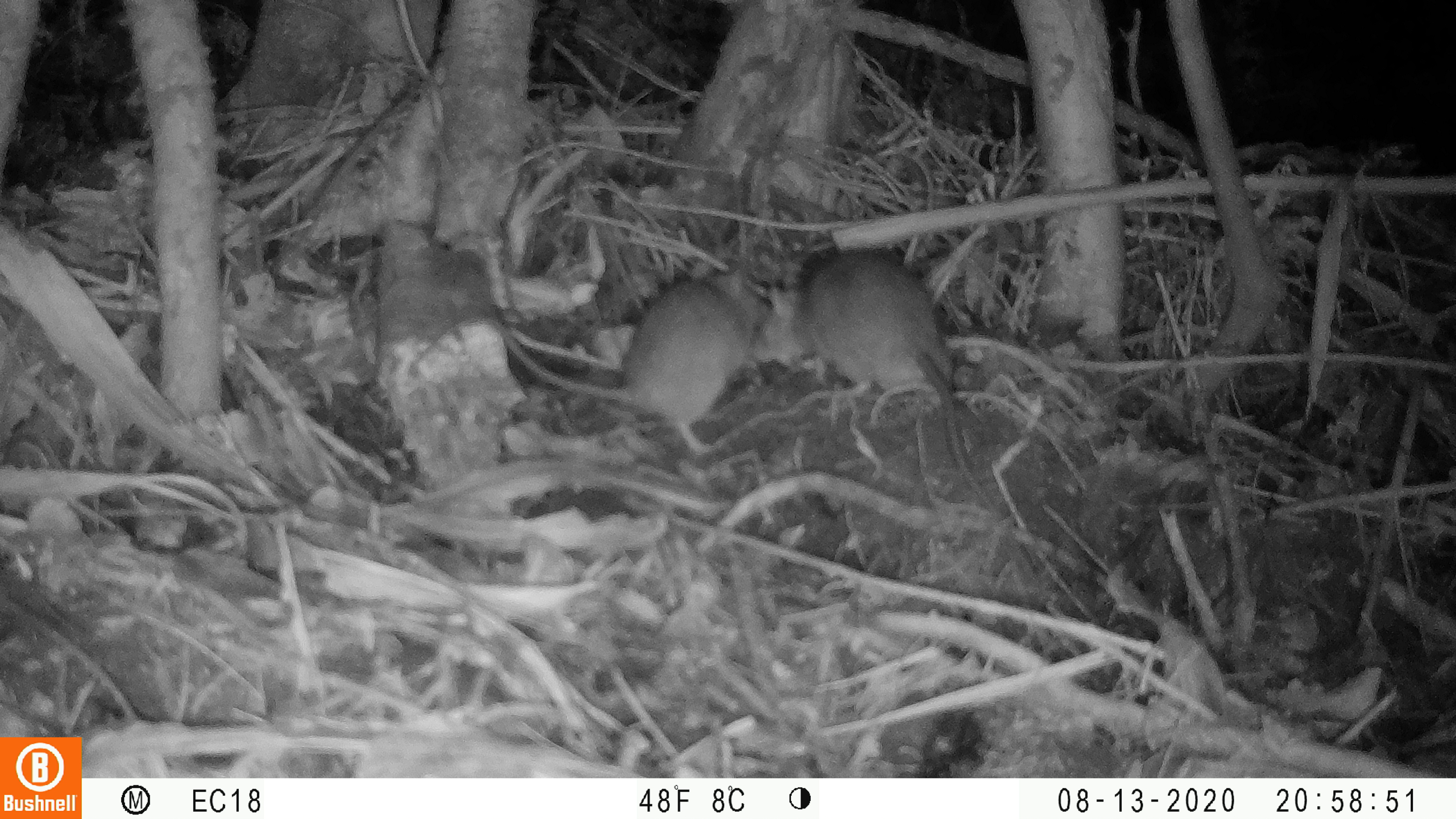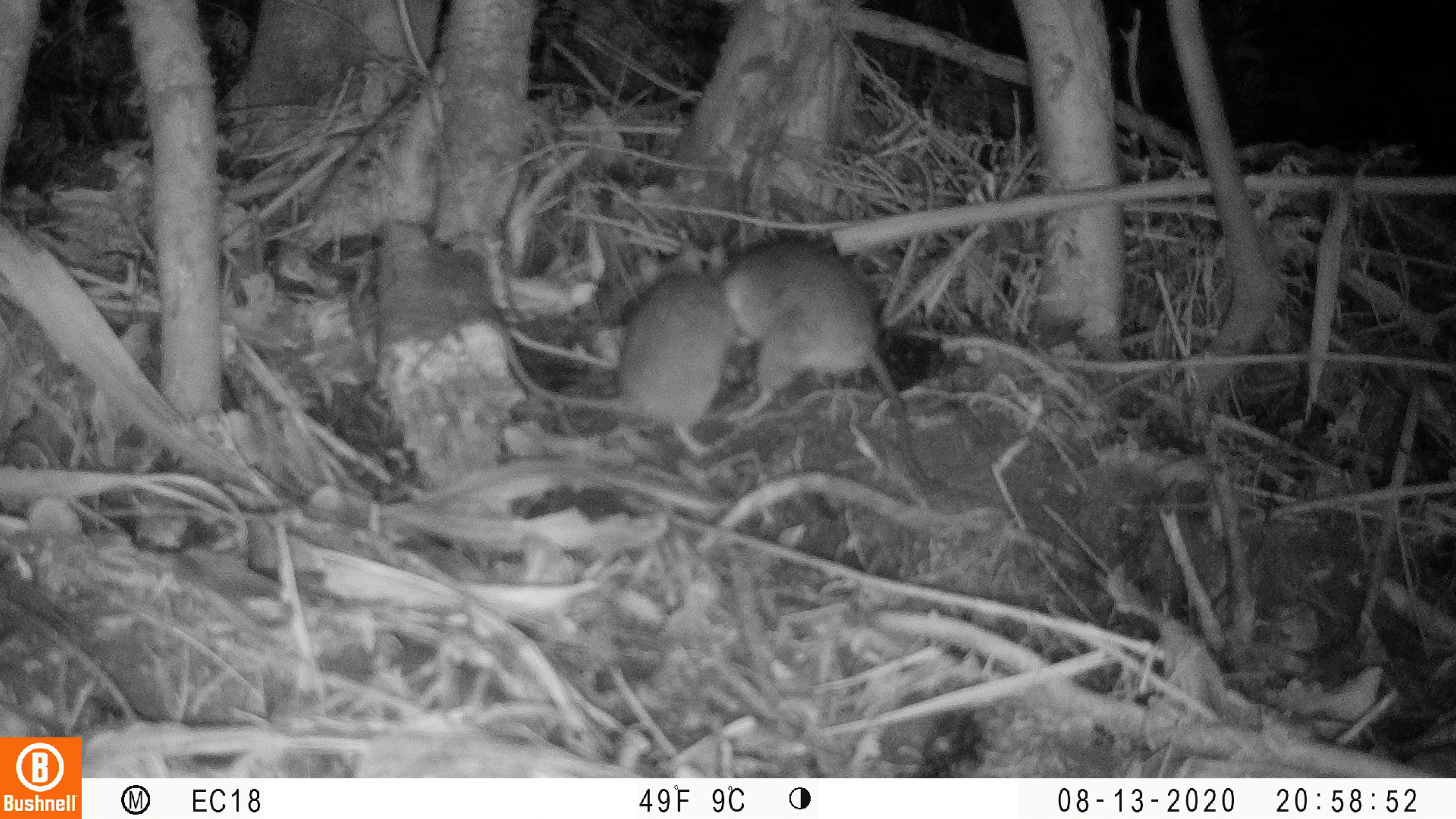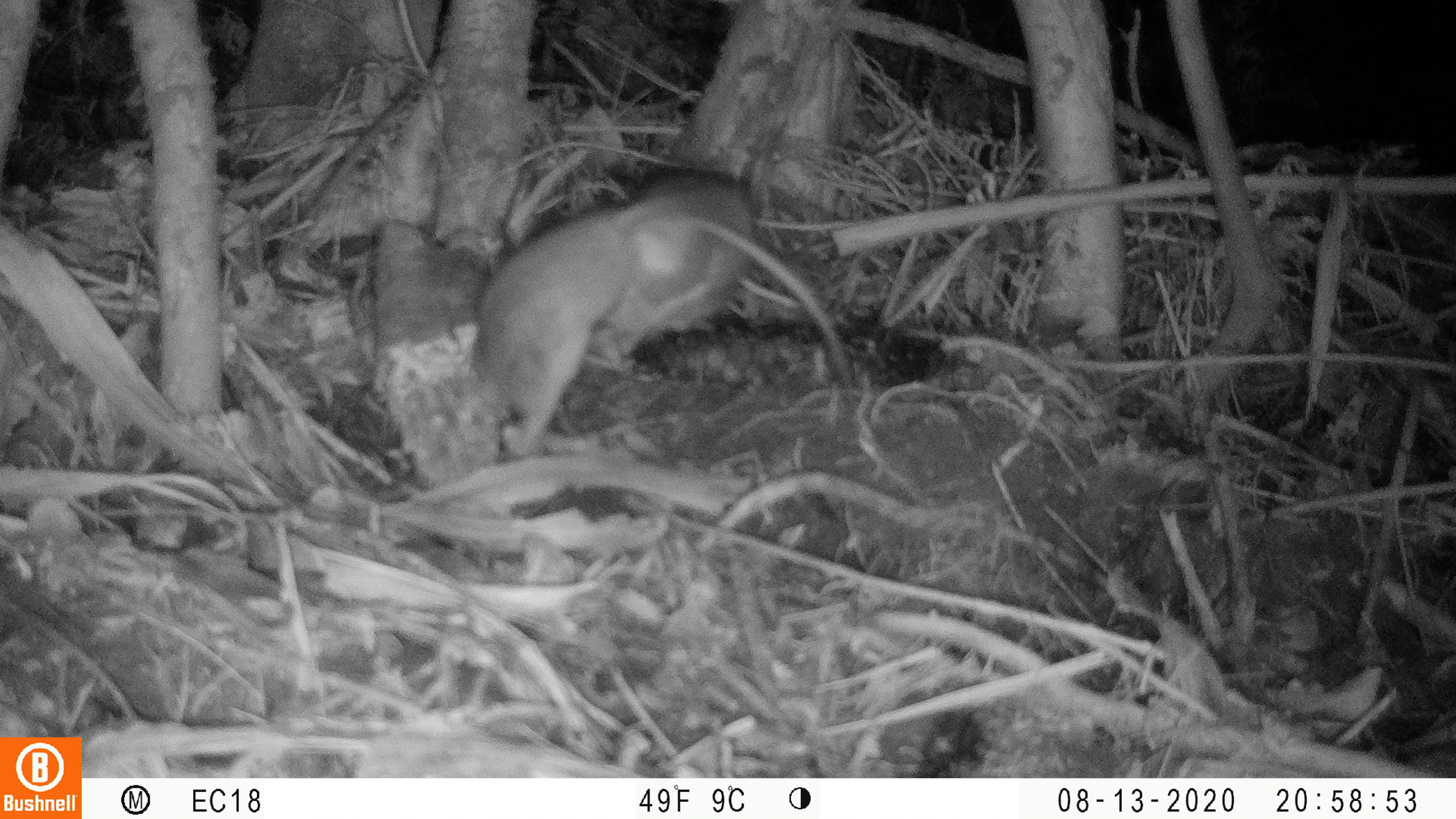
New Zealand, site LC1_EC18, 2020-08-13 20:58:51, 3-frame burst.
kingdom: Animalia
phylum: Chordata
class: Mammalia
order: Rodentia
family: Muridae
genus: Rattus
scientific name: Rattus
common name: rat